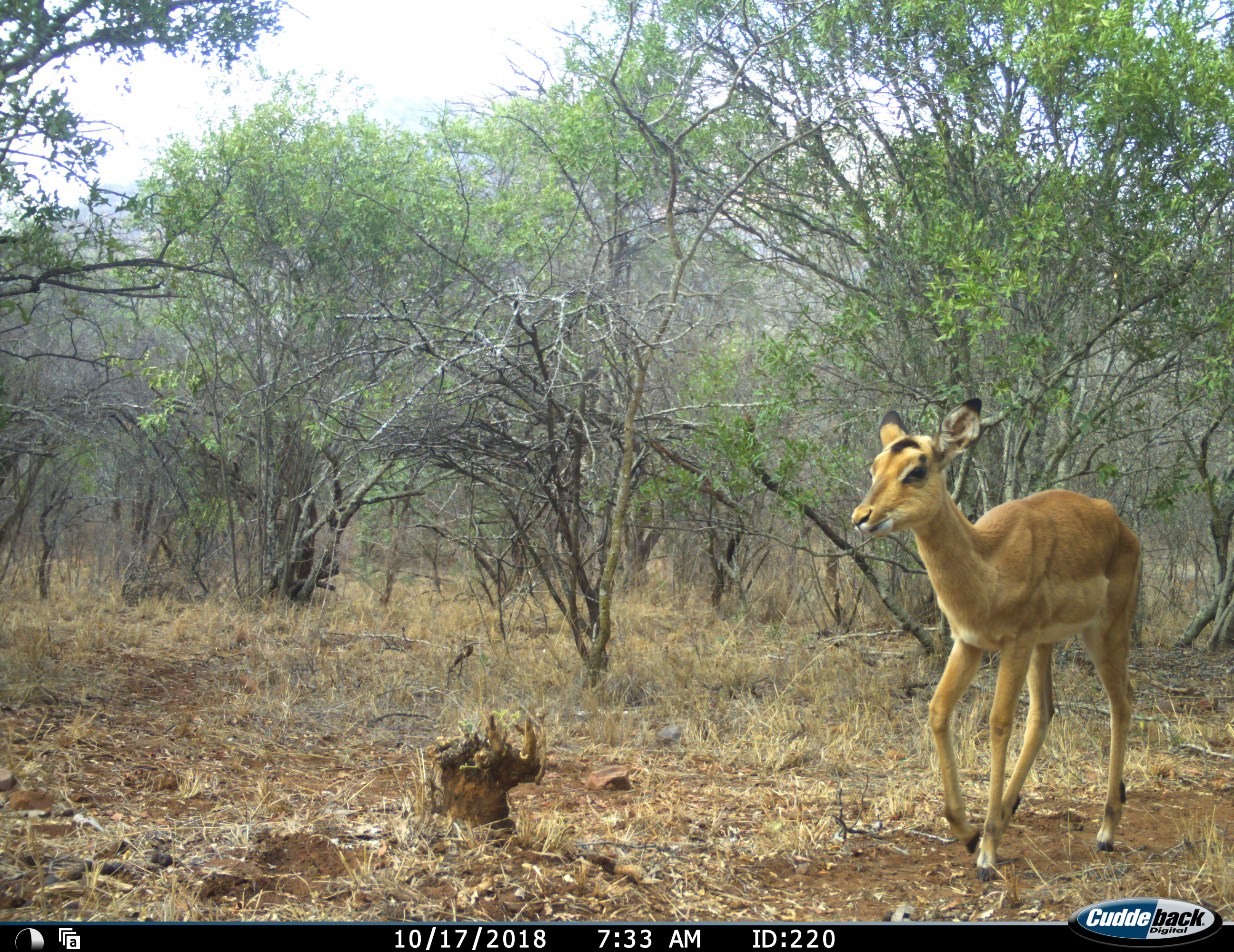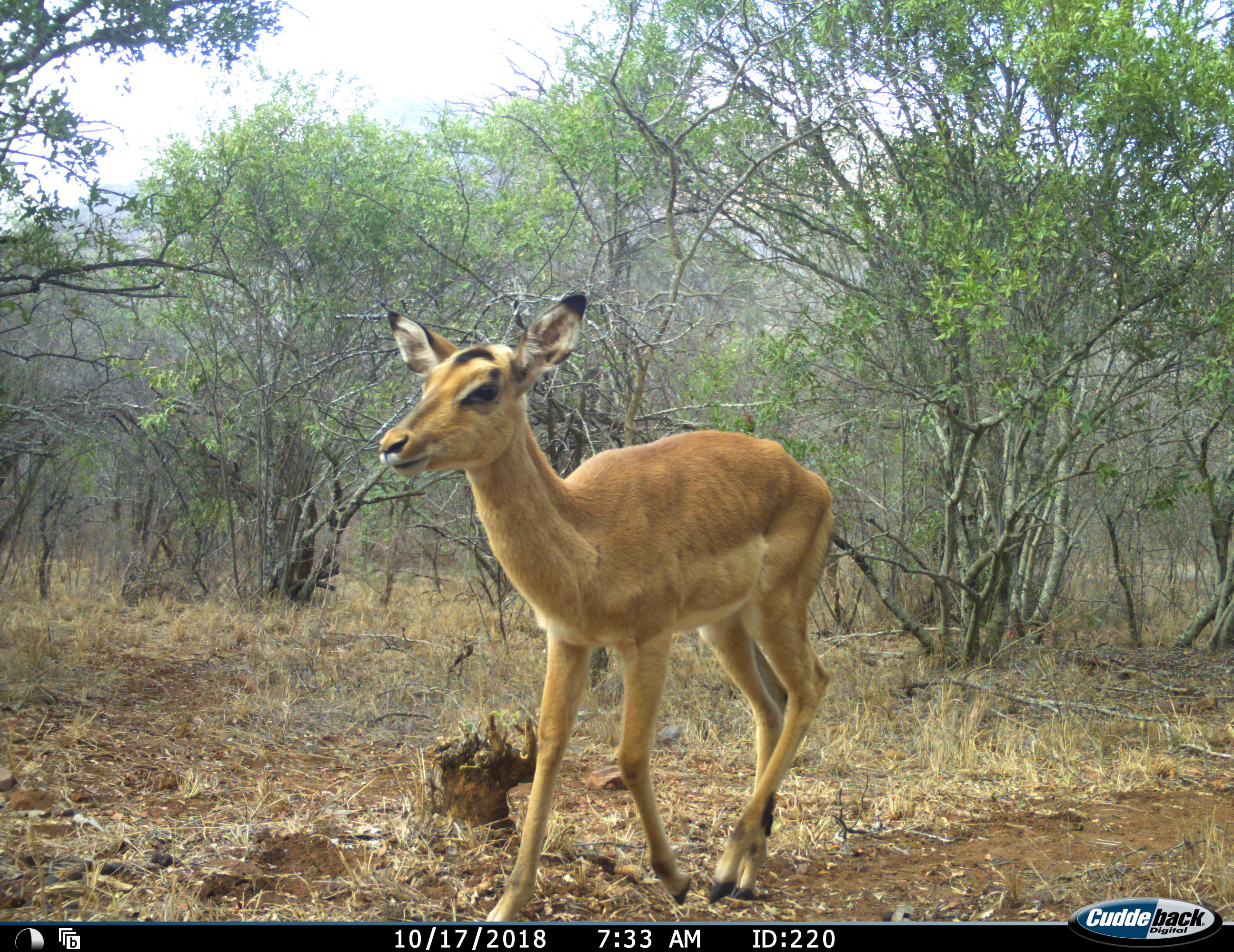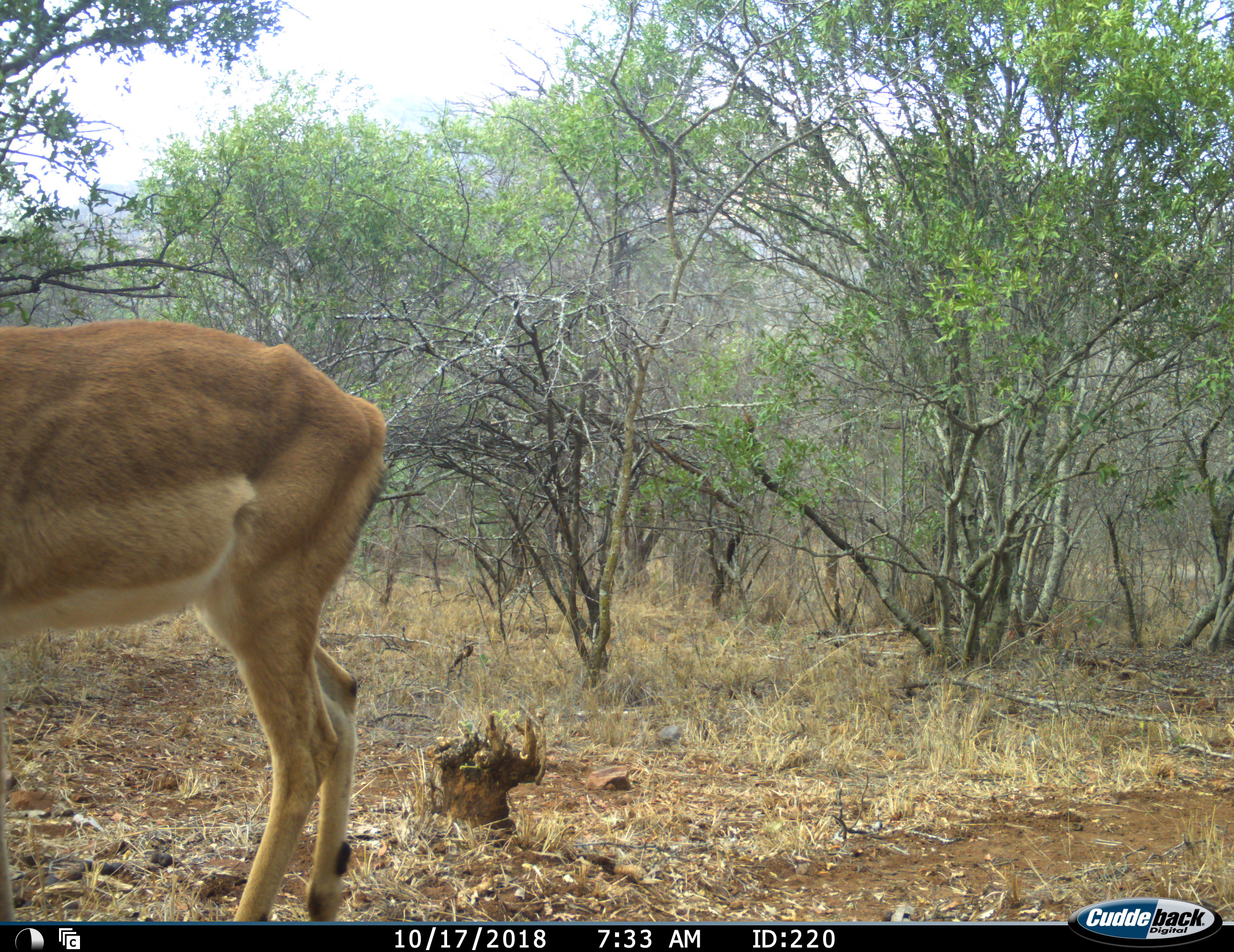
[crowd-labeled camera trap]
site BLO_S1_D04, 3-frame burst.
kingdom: Animalia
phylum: Chordata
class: Mammalia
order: Artiodactyla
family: Bovidae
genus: Aepyceros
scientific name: Aepyceros melampus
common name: impala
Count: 1.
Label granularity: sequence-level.